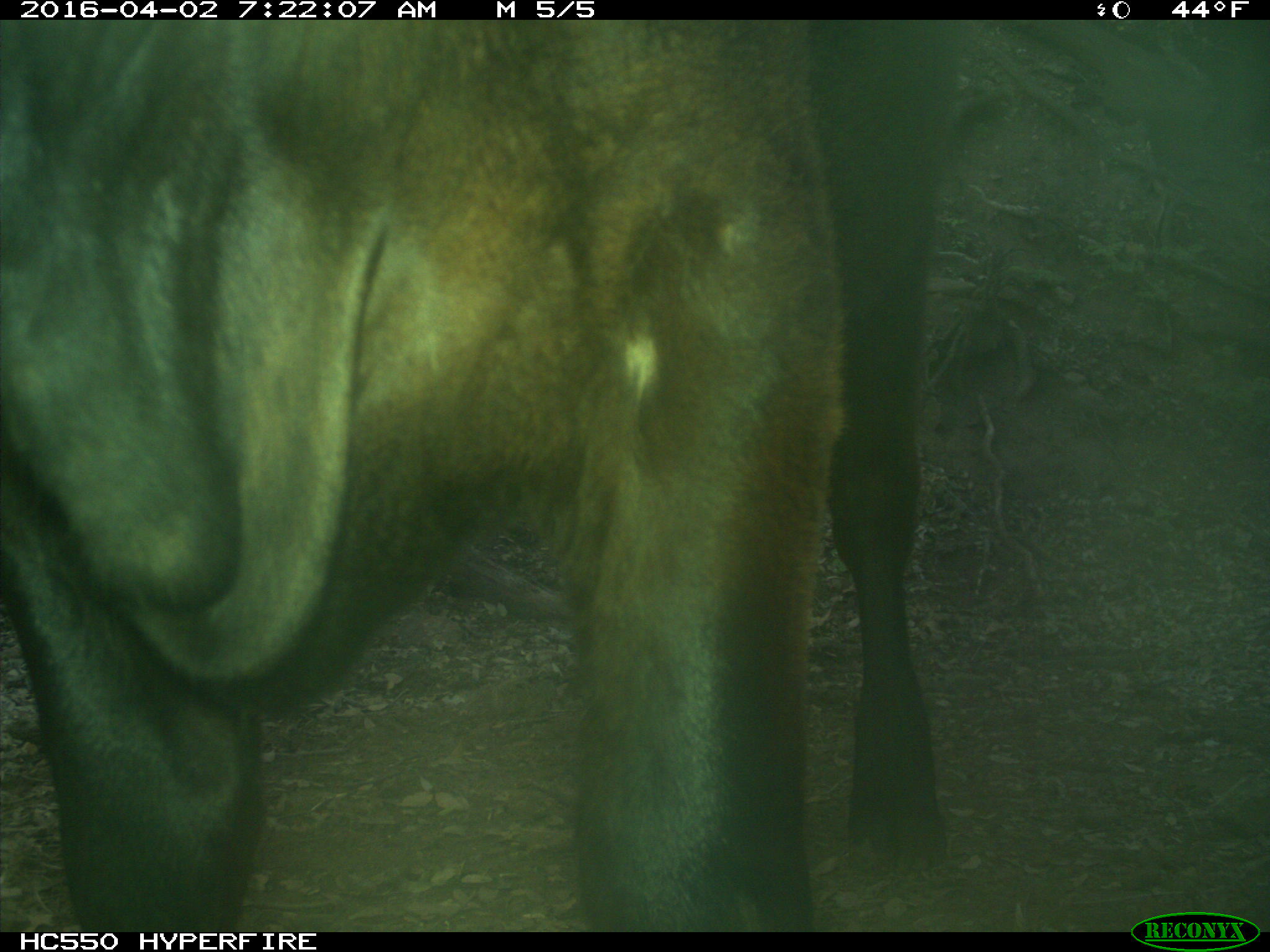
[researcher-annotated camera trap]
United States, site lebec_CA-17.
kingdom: Animalia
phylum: Chordata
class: Mammalia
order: Artiodactyla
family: Bovidae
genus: Bos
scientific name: Bos taurus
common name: domestic cow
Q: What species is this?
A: Bos taurus (domestic cow).